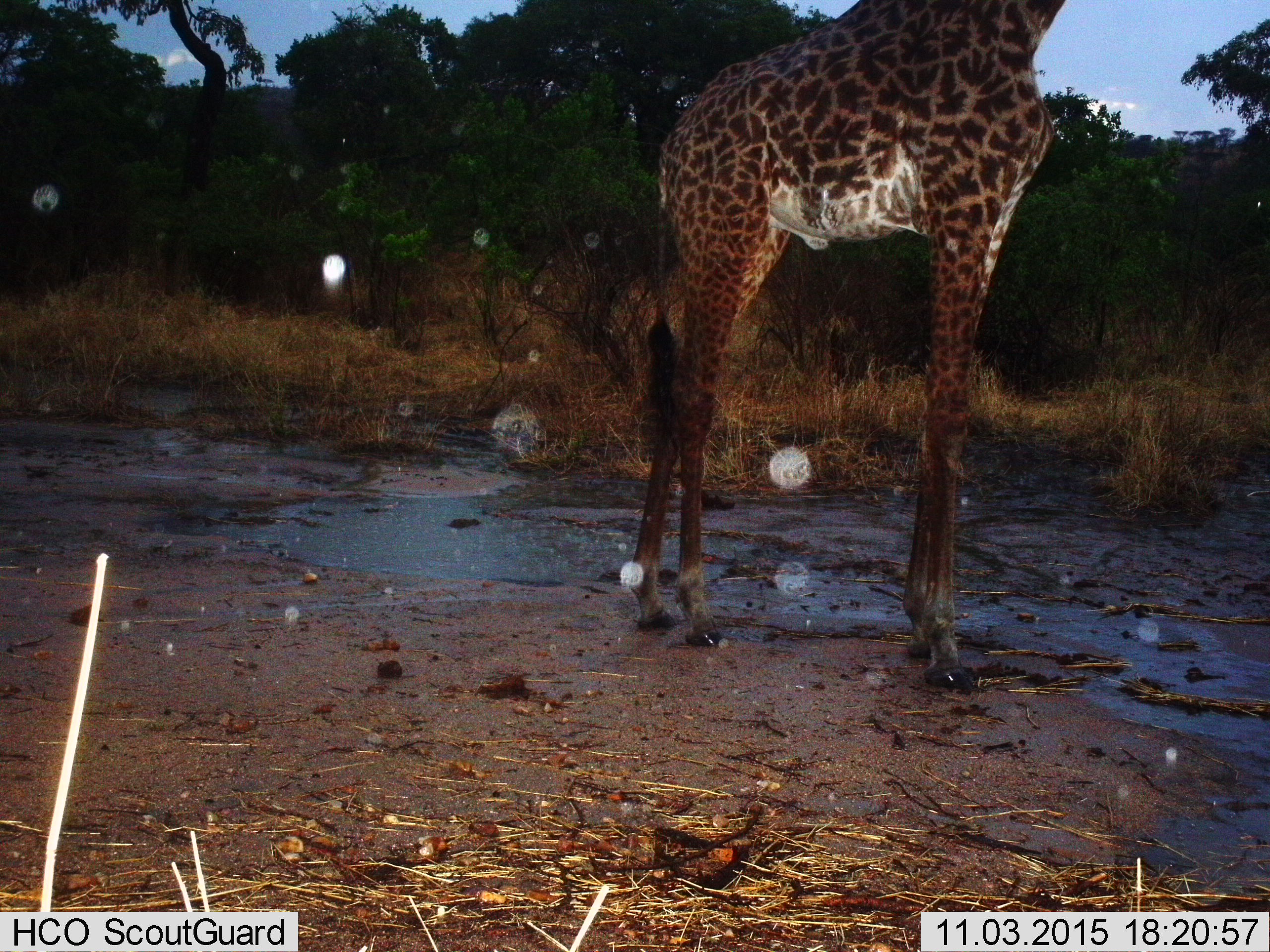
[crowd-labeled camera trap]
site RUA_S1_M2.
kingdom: Animalia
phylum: Chordata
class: Mammalia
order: Artiodactyla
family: Giraffidae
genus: Giraffa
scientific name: Giraffa camelopardalis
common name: giraffe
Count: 1.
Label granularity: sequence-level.